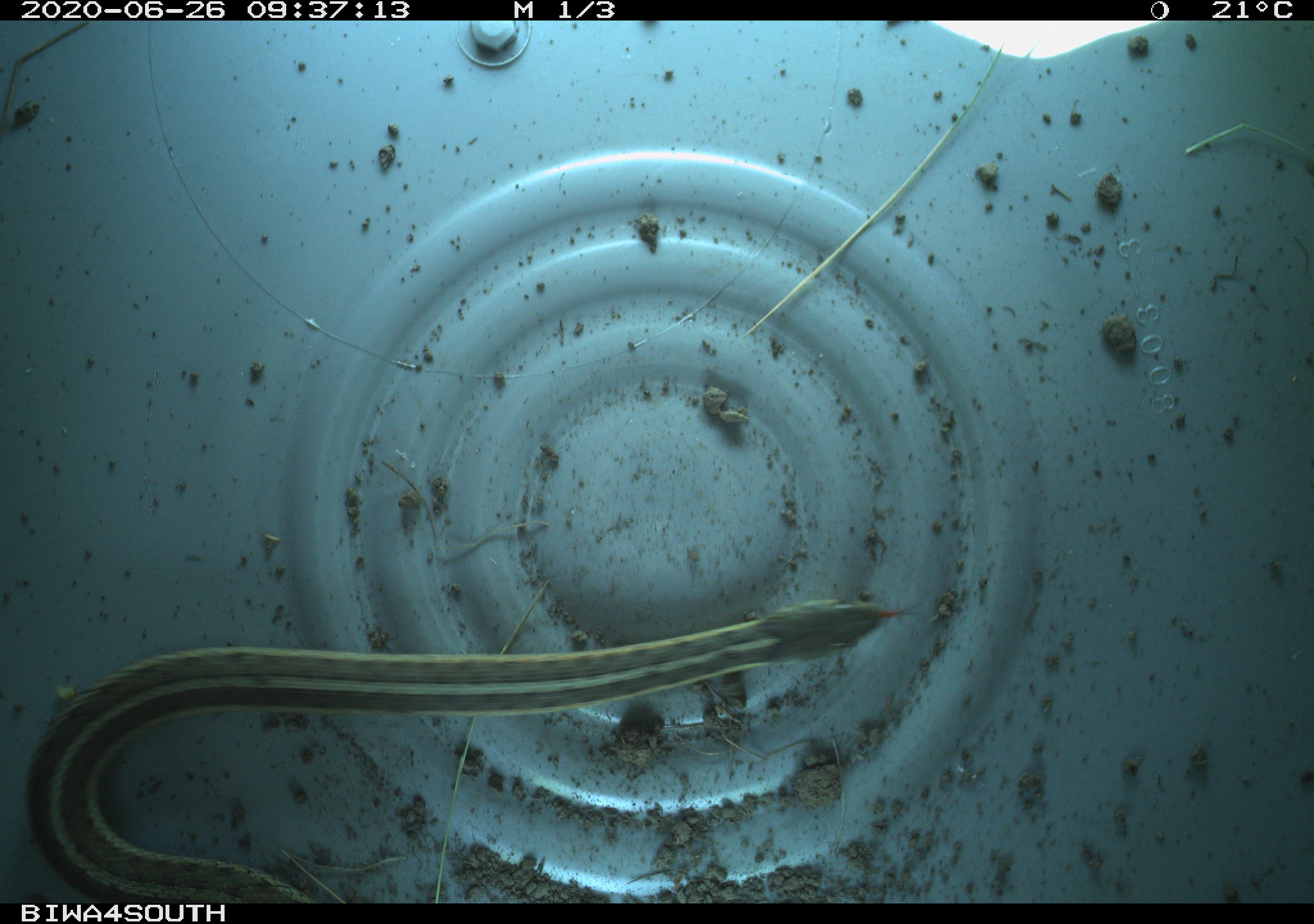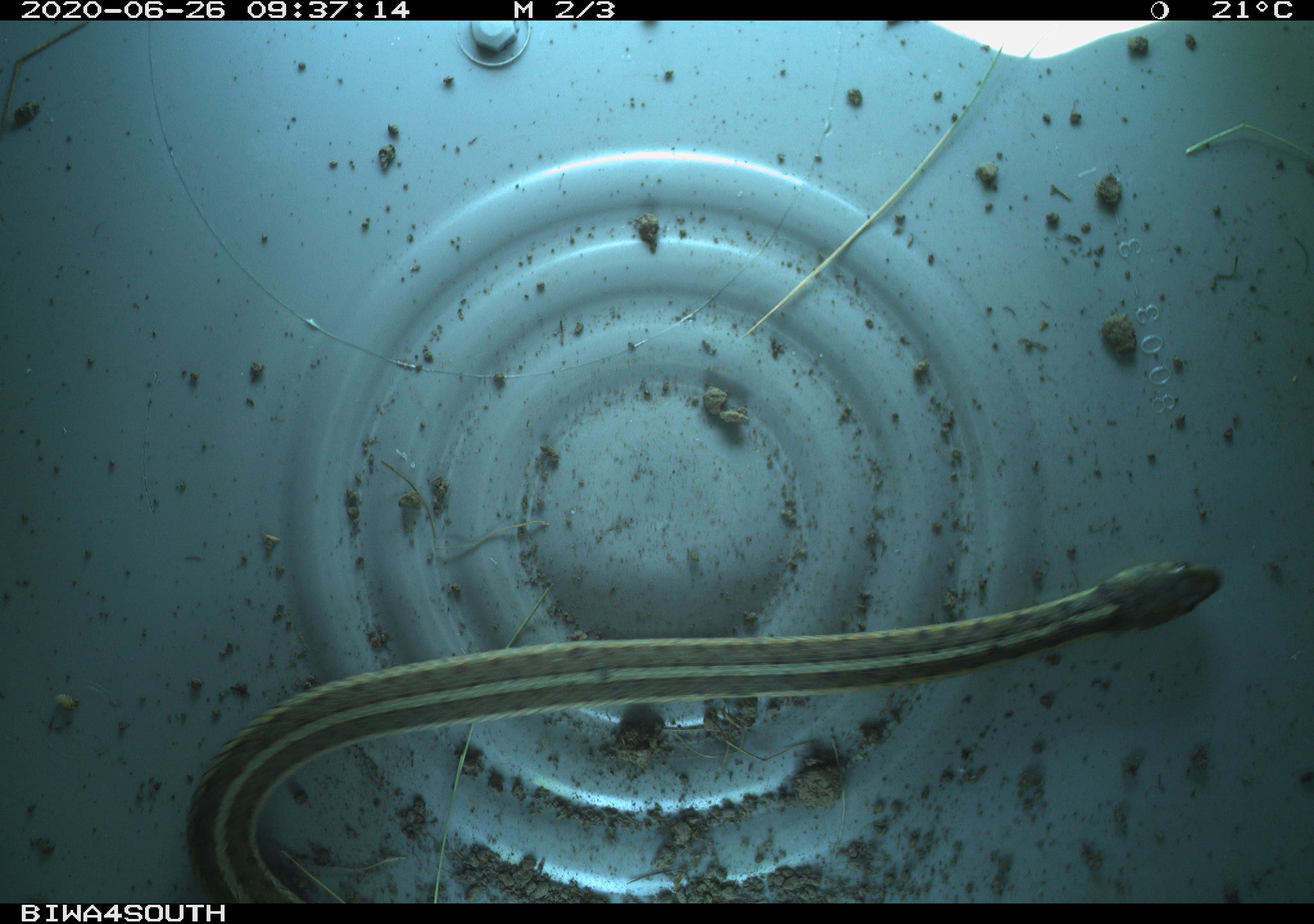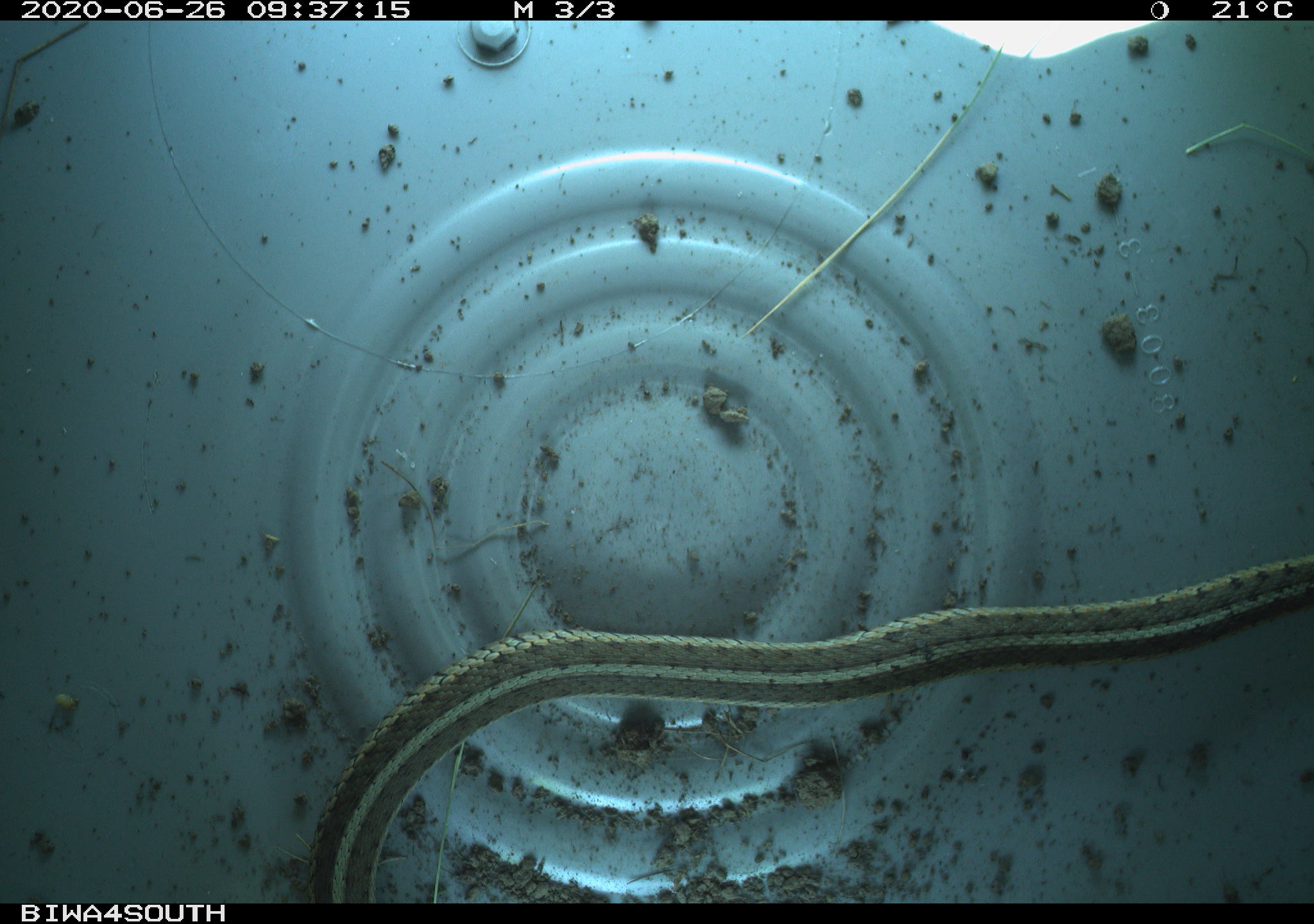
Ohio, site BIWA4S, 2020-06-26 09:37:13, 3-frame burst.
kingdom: Animalia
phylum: Chordata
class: Reptilia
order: Squamata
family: Colubridae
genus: Thamnophis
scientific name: Thamnophis sirtalis sirtalis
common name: eastern gartersnake